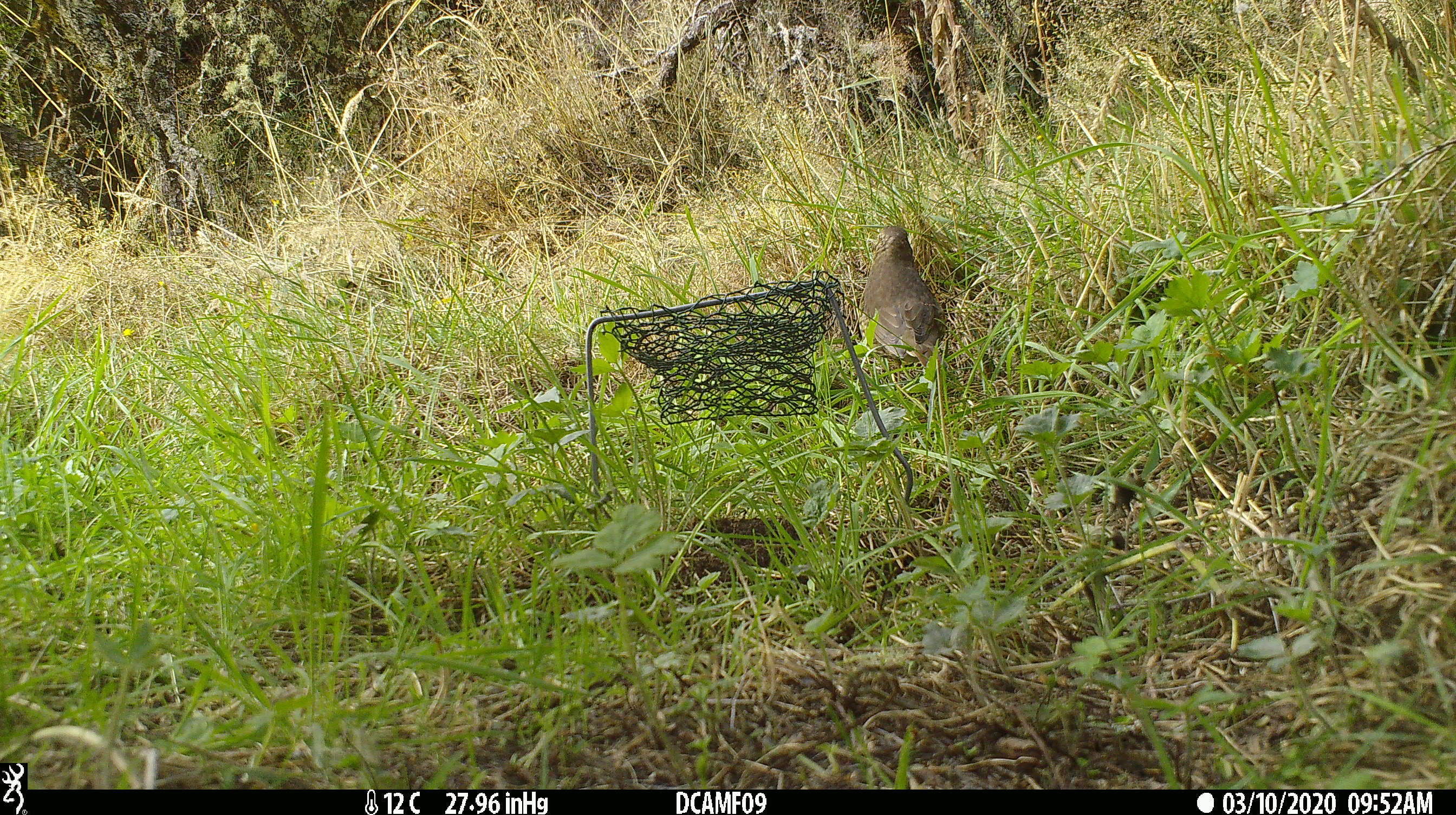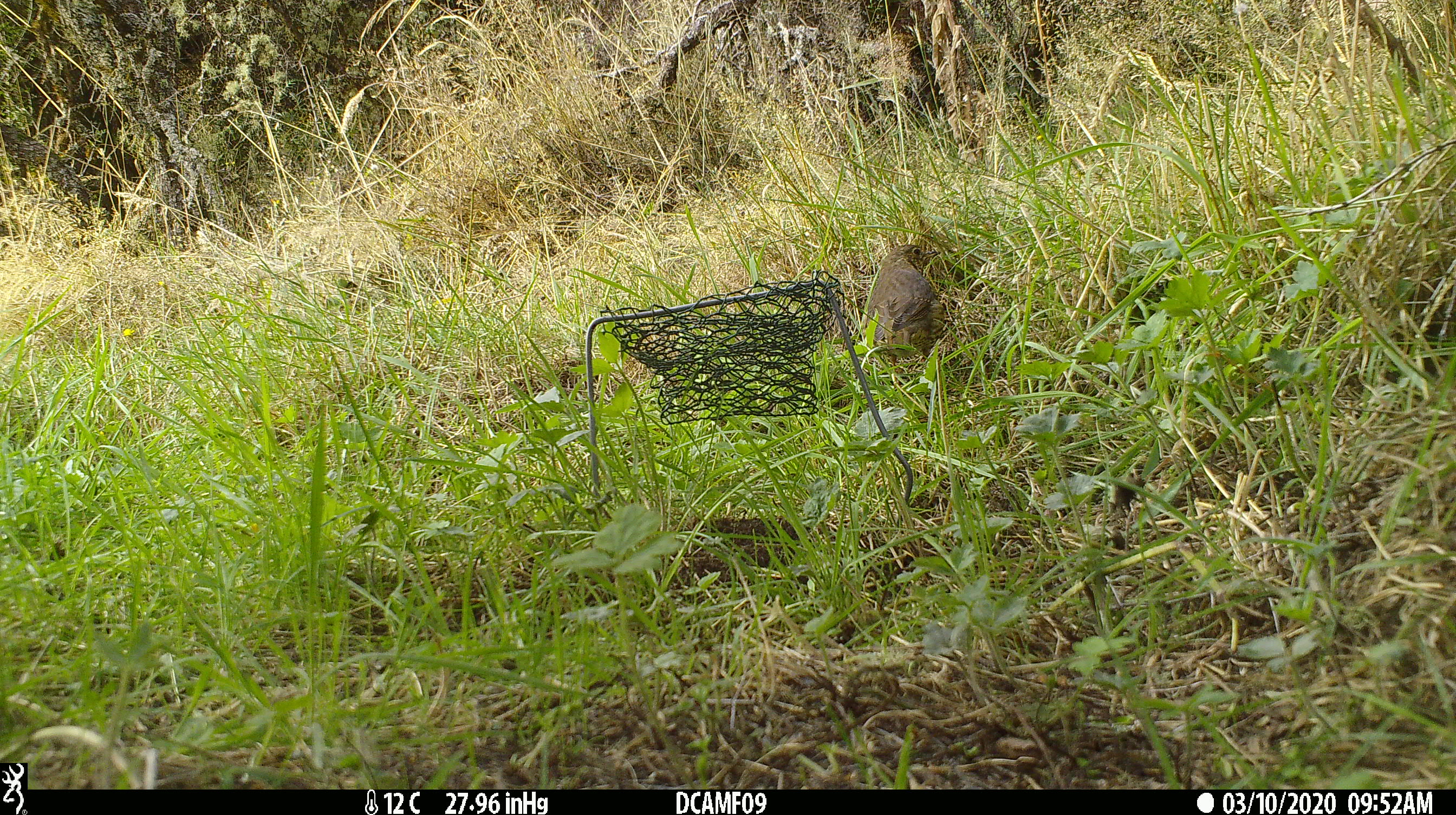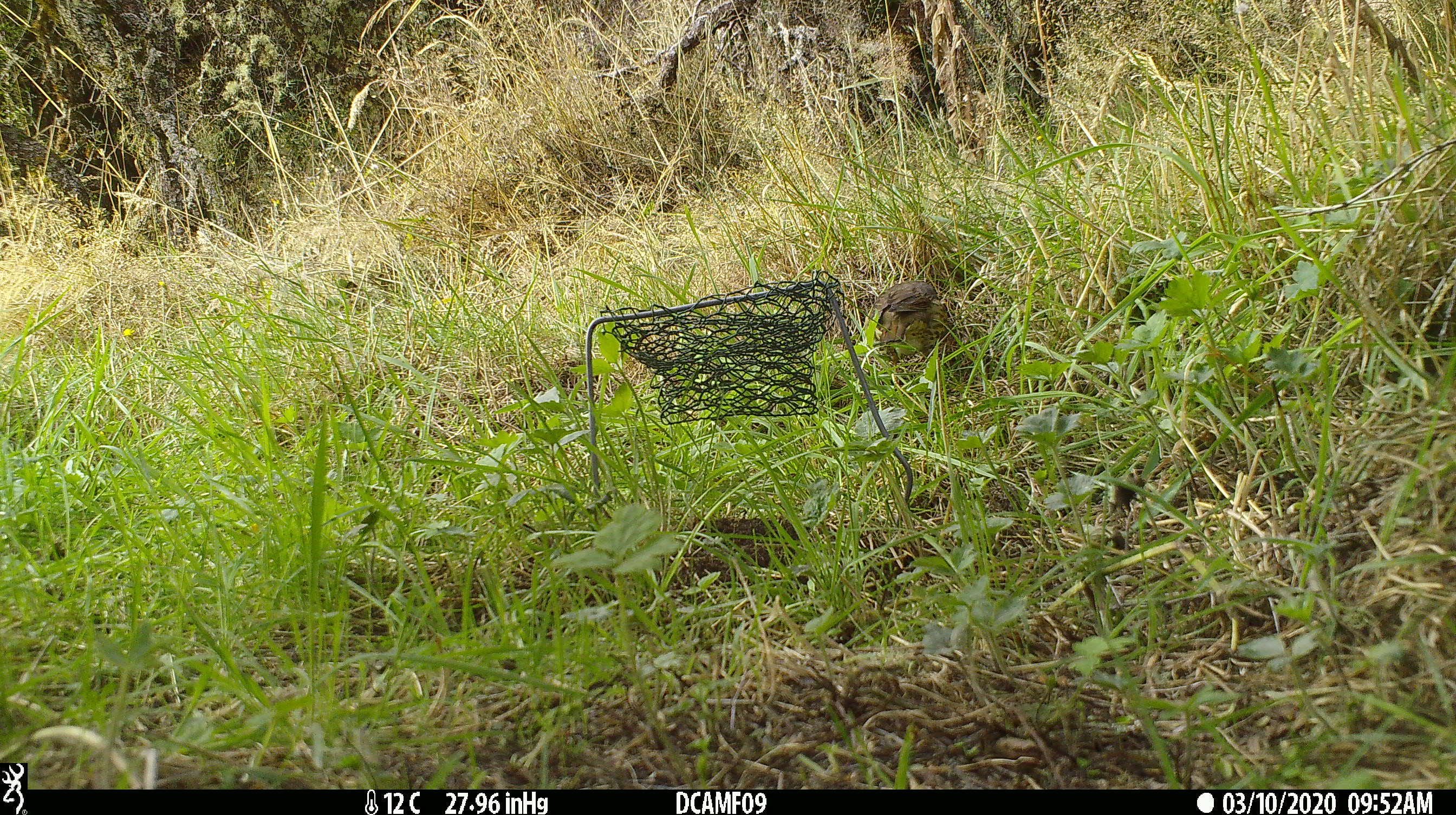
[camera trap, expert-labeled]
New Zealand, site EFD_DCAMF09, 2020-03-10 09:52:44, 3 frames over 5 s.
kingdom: Animalia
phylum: Chordata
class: Aves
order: Passeriformes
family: Turdidae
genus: Turdus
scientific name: Turdus philomelos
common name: song thrush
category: thrush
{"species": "thrush (song thrush) (Turdus philomelos)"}